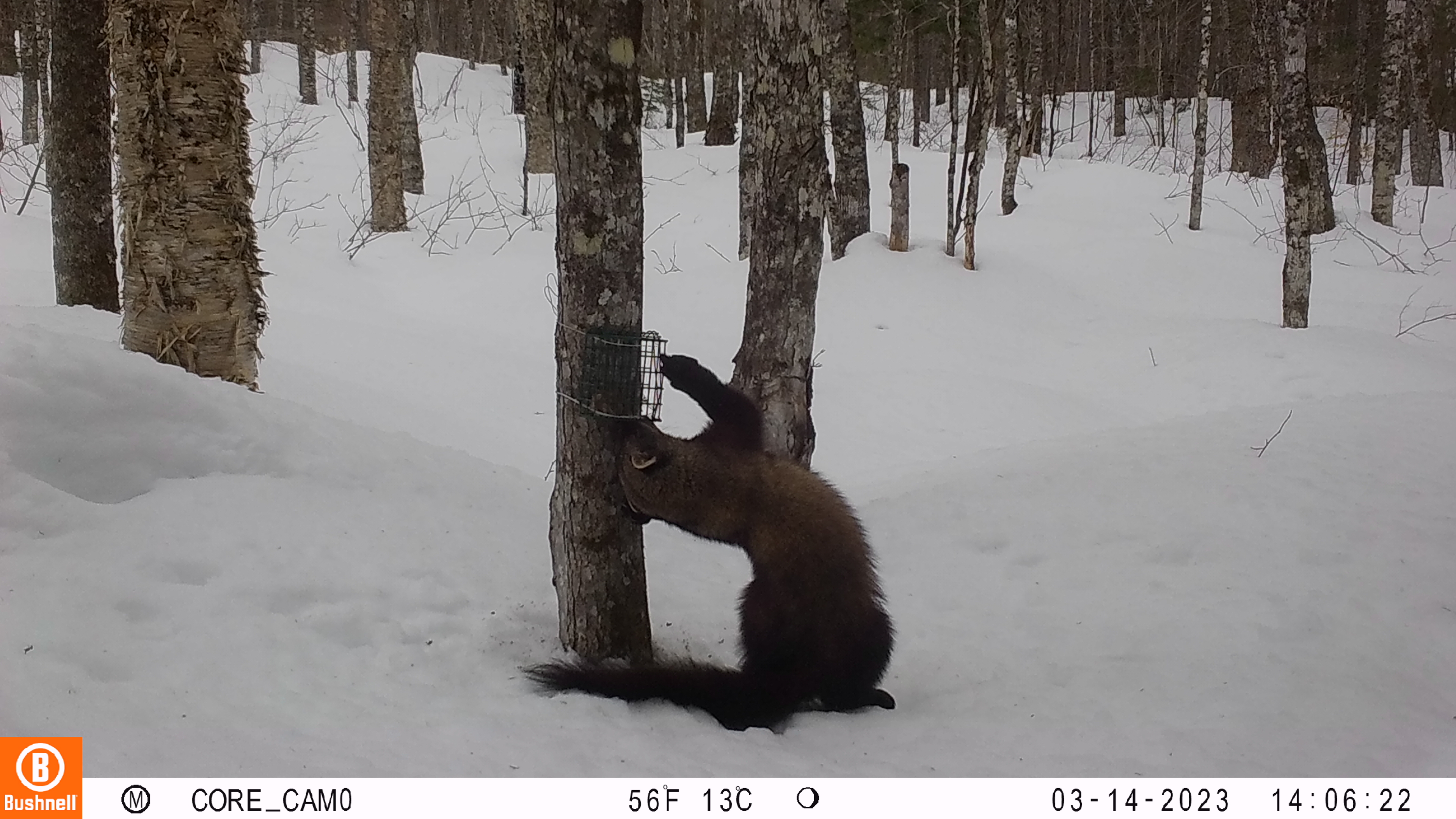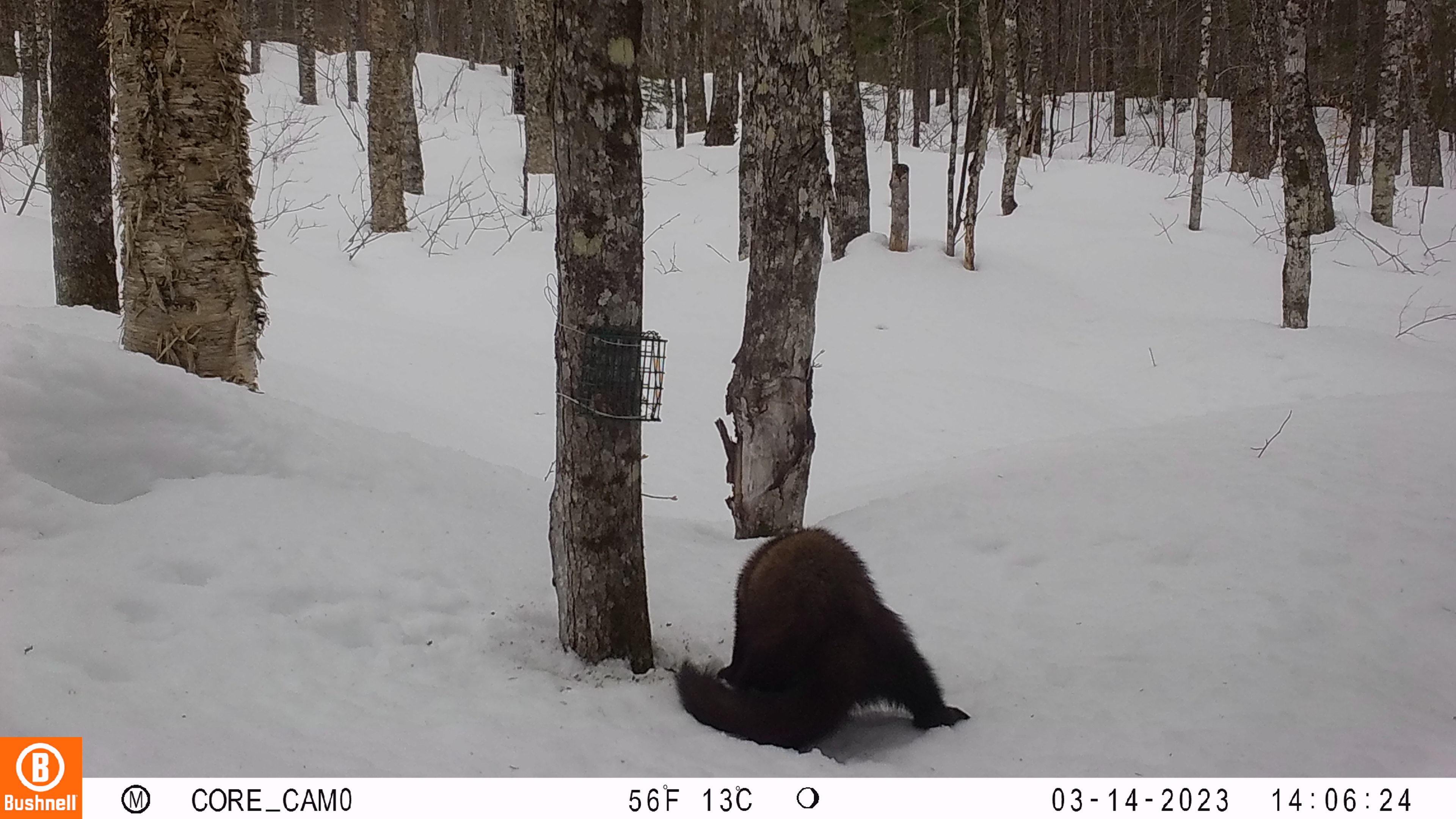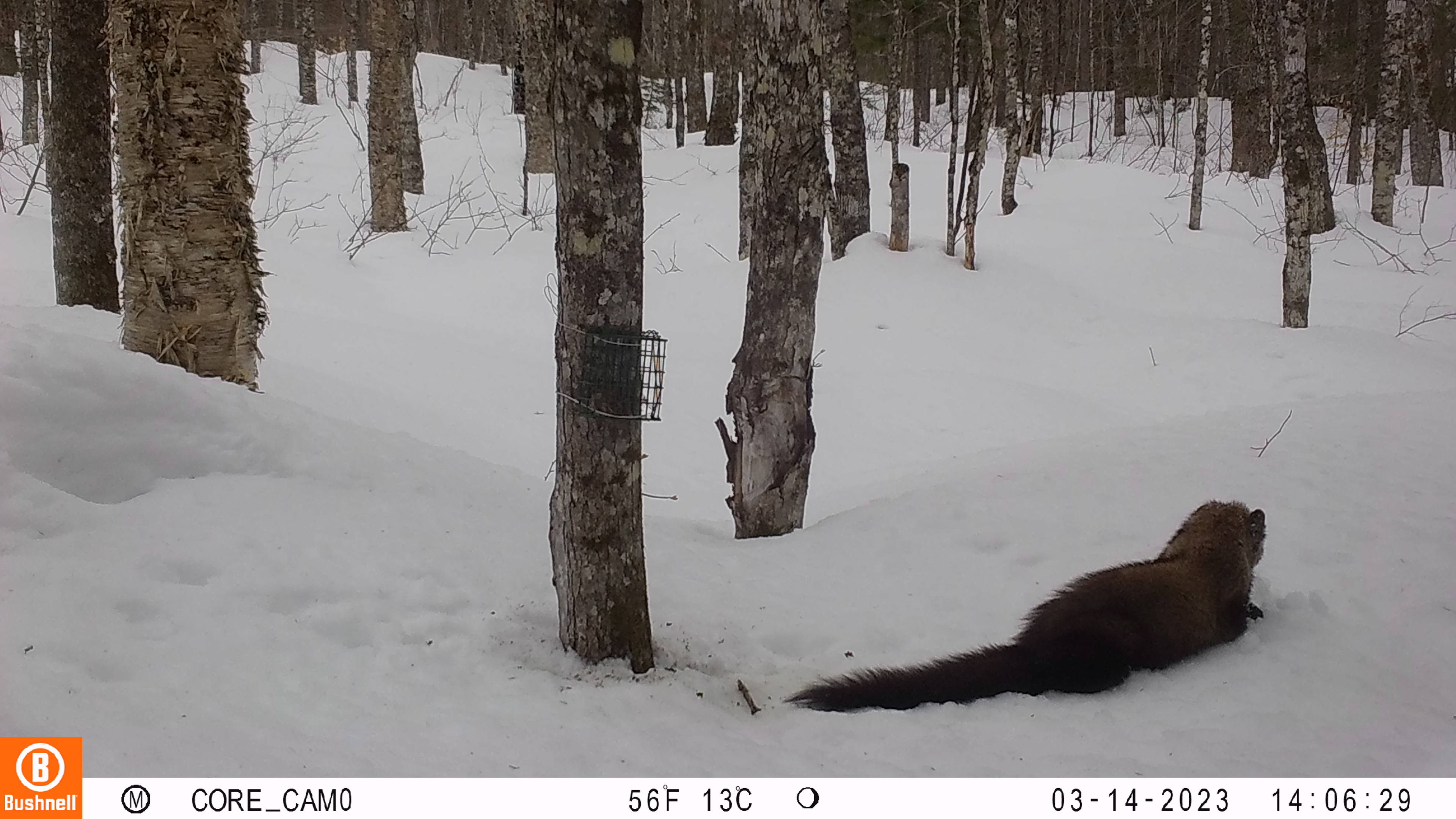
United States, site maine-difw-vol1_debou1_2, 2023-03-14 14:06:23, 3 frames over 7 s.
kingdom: Animalia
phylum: Chordata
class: Mammalia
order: Carnivora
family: Mustelidae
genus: Pekania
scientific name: Pekania pennanti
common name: fisher